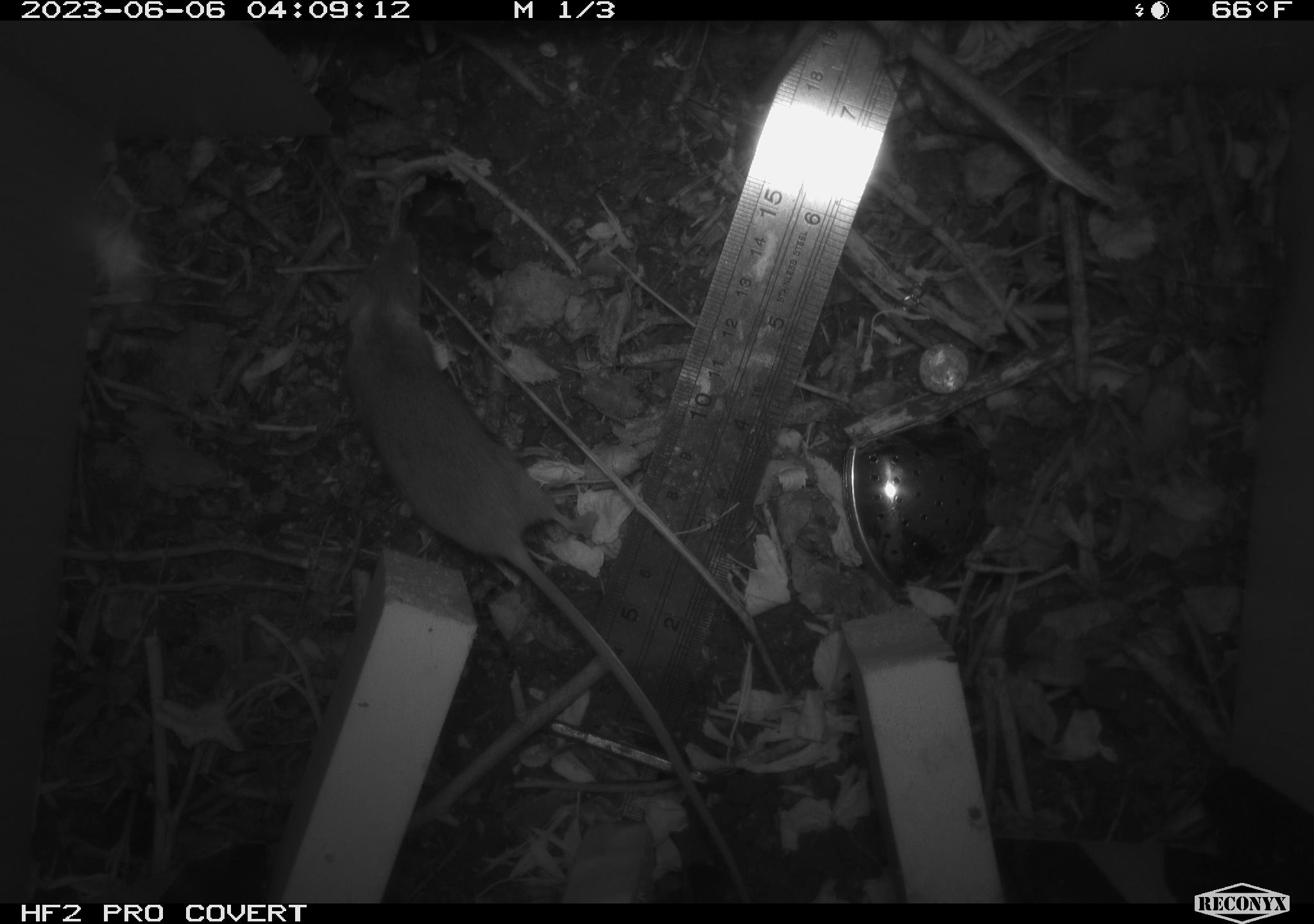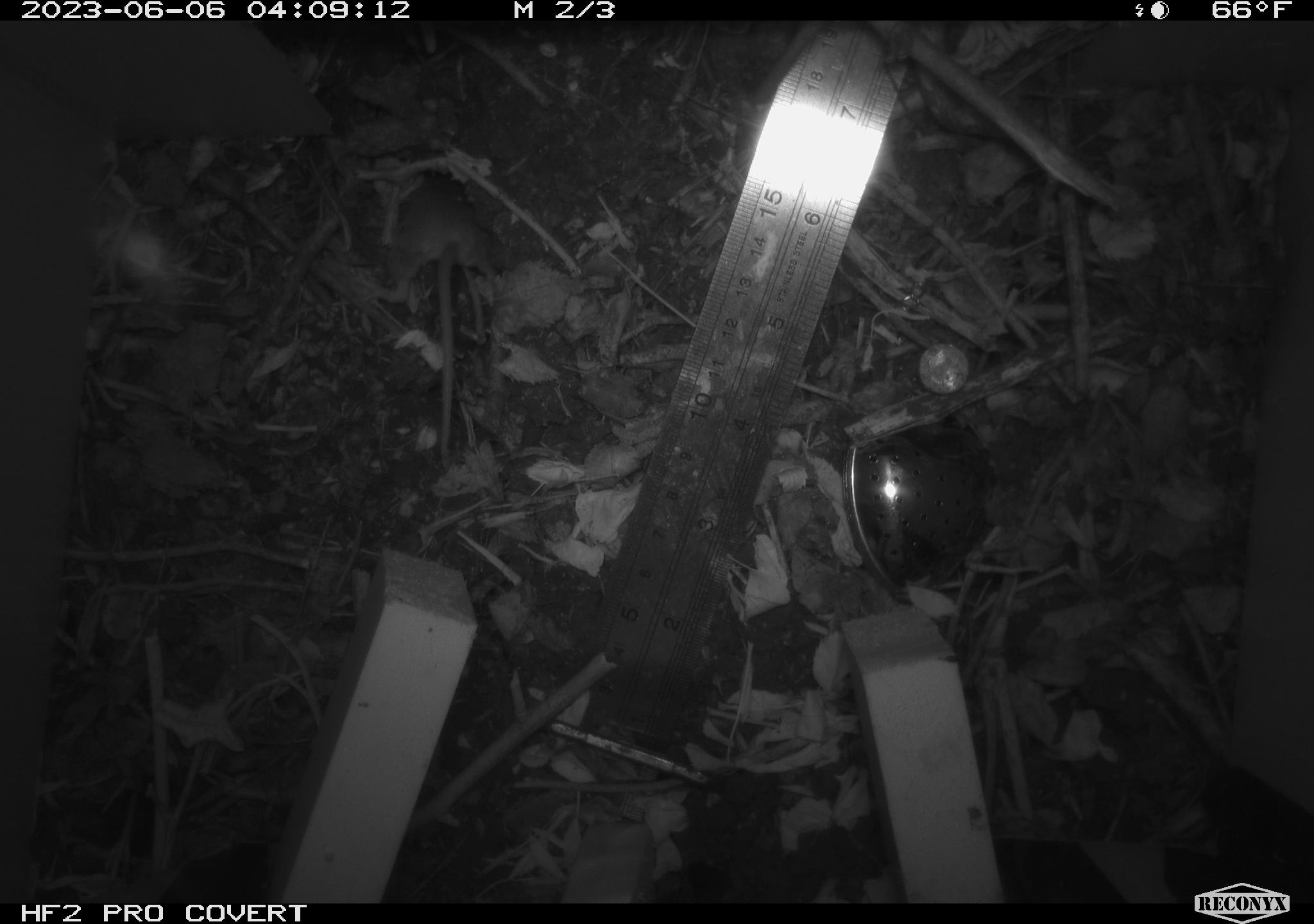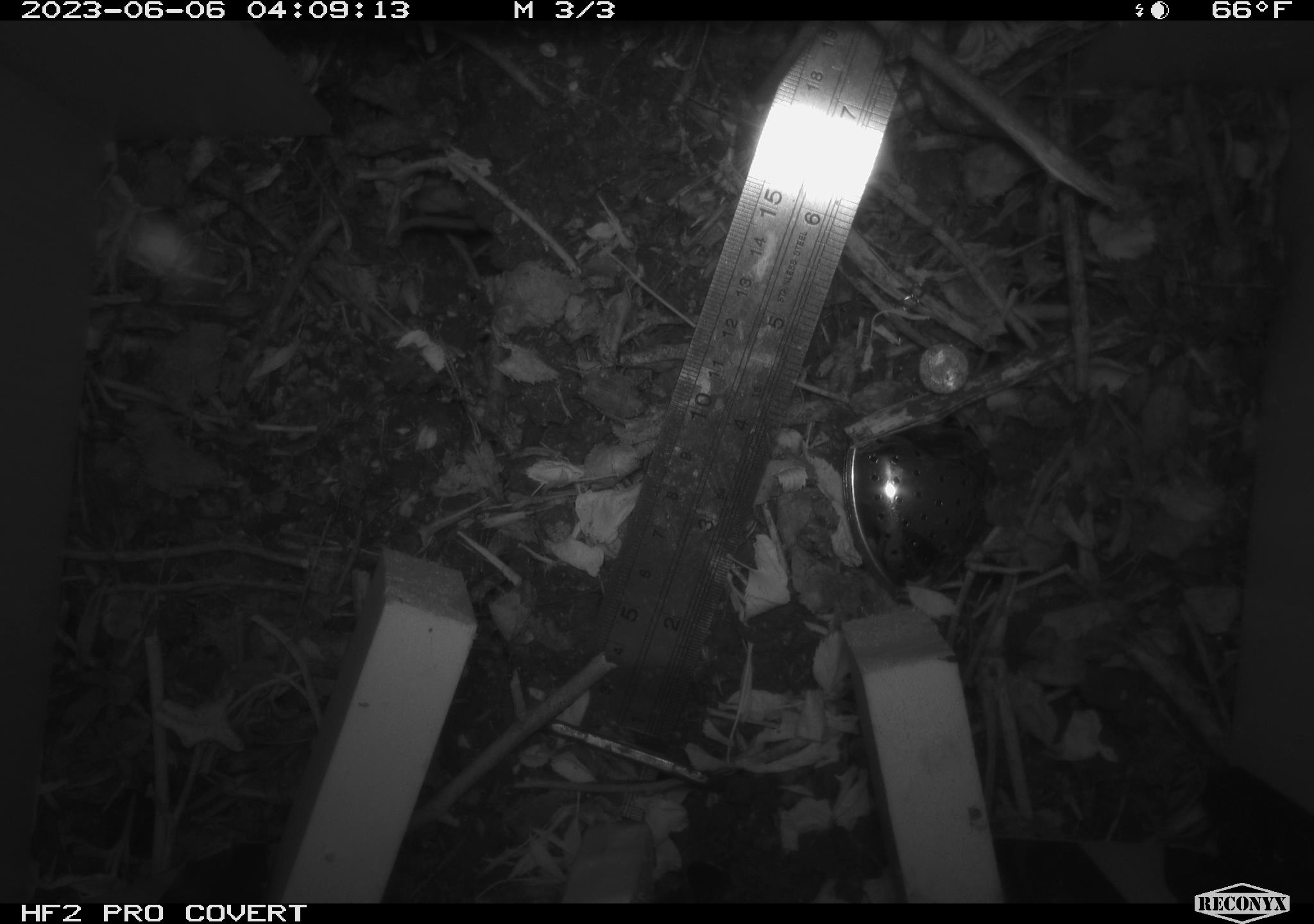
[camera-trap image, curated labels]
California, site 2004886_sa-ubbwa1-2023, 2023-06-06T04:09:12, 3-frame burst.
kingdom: Animalia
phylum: Chordata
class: Mammalia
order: Rodentia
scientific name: Rodentia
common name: rodent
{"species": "rodent (Rodentia)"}